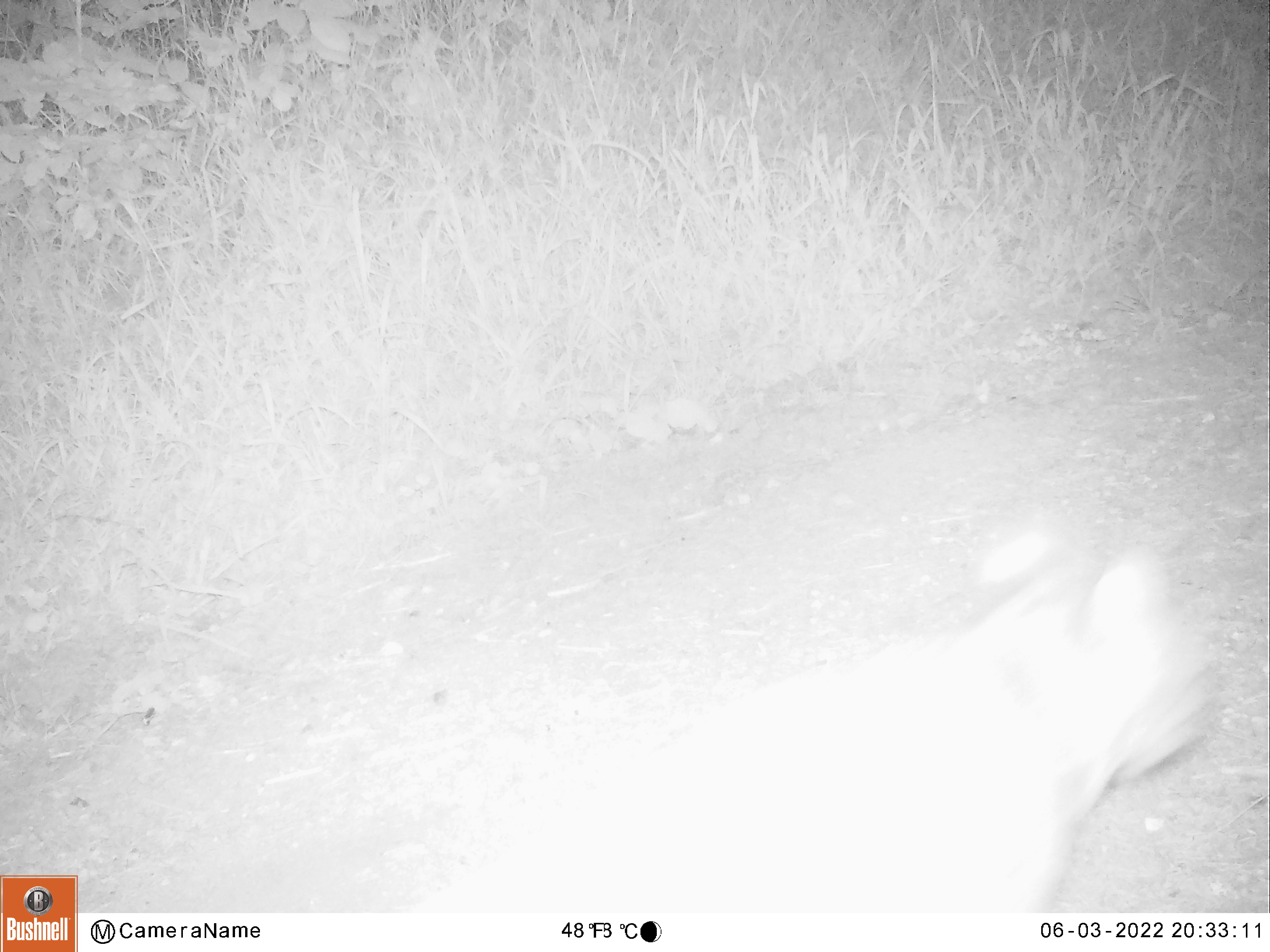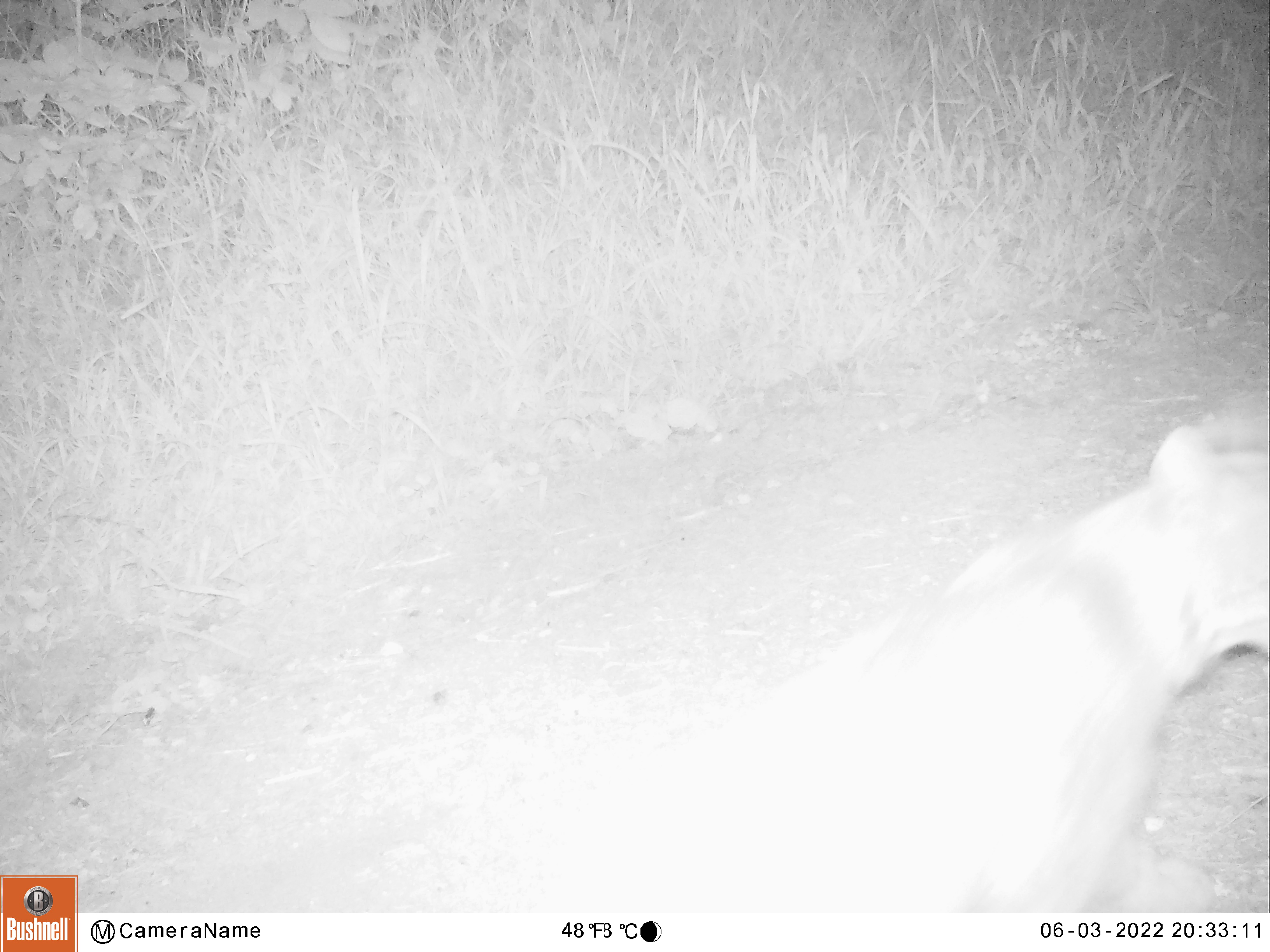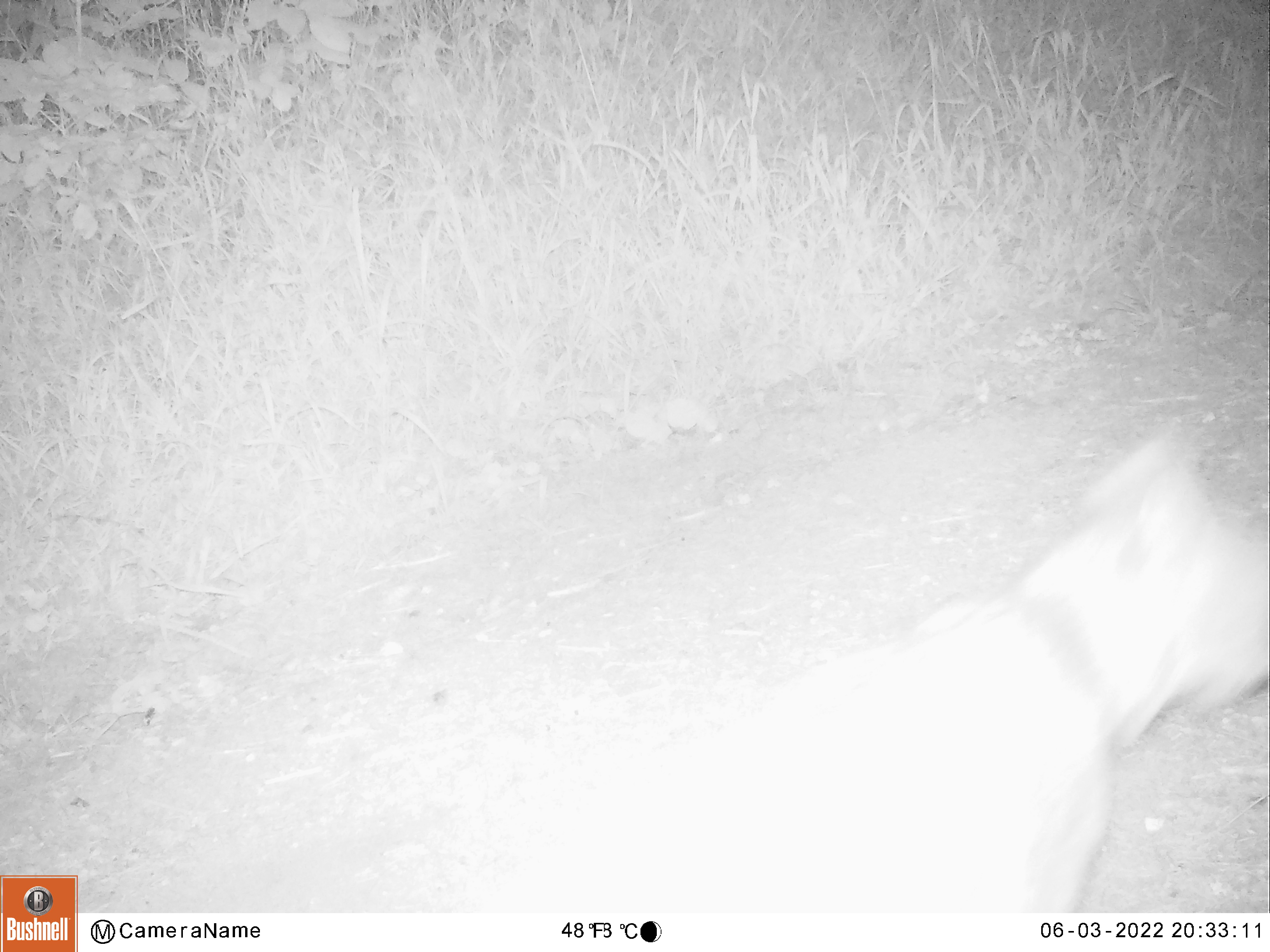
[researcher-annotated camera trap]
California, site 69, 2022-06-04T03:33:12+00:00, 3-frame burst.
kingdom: Animalia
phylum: Chordata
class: Mammalia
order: Carnivora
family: Felidae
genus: Lynx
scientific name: Lynx rufus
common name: bobcat